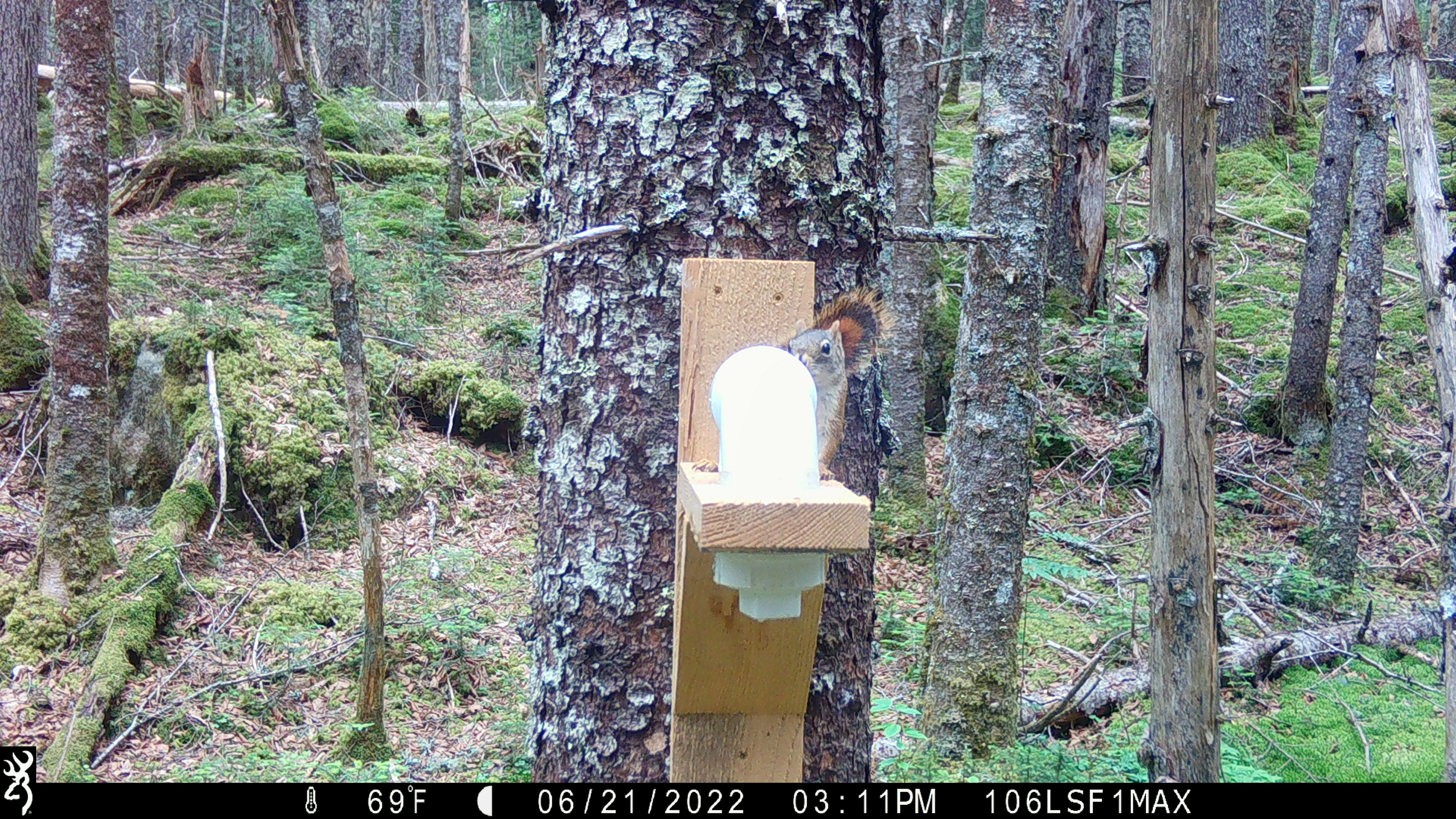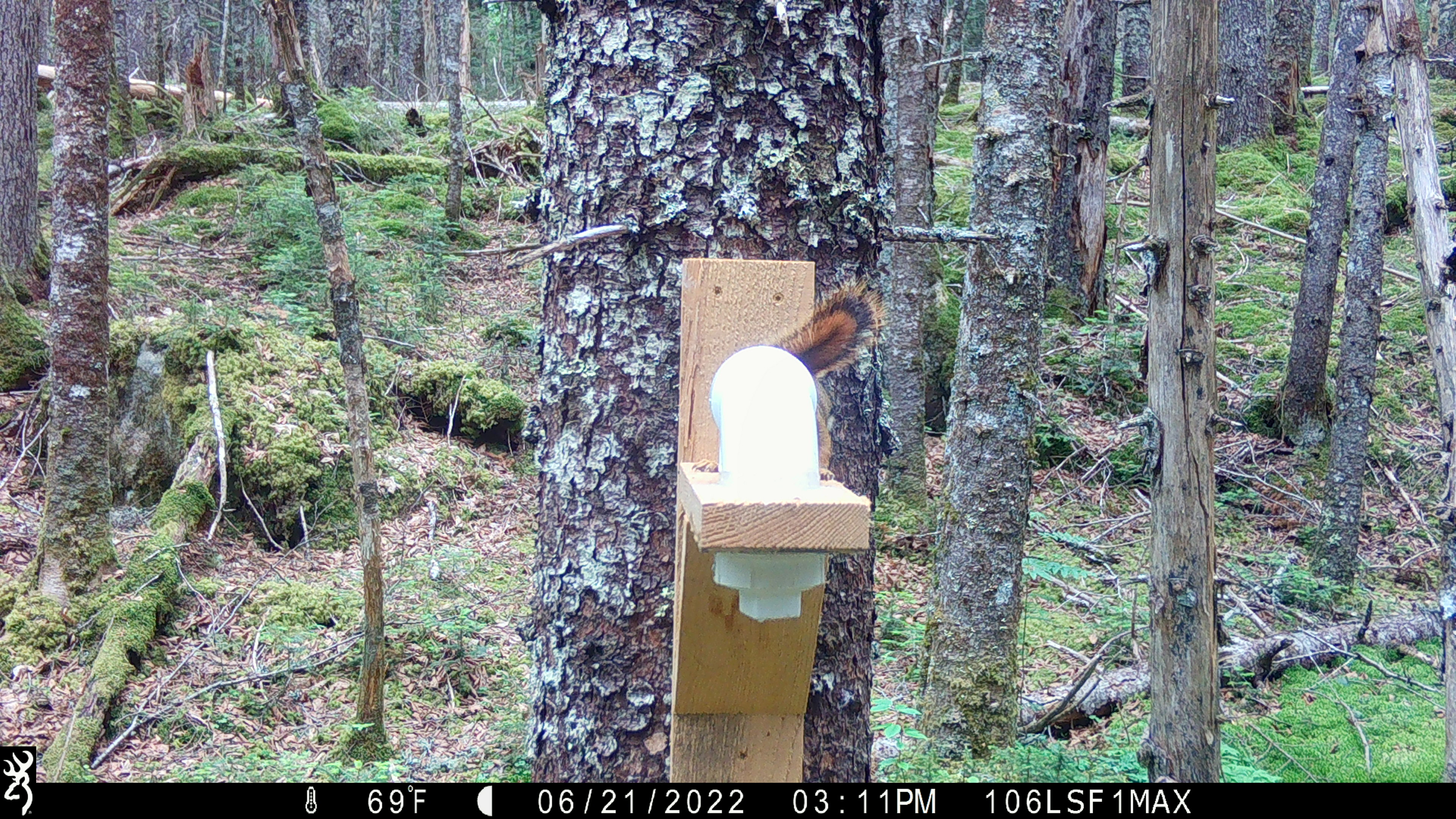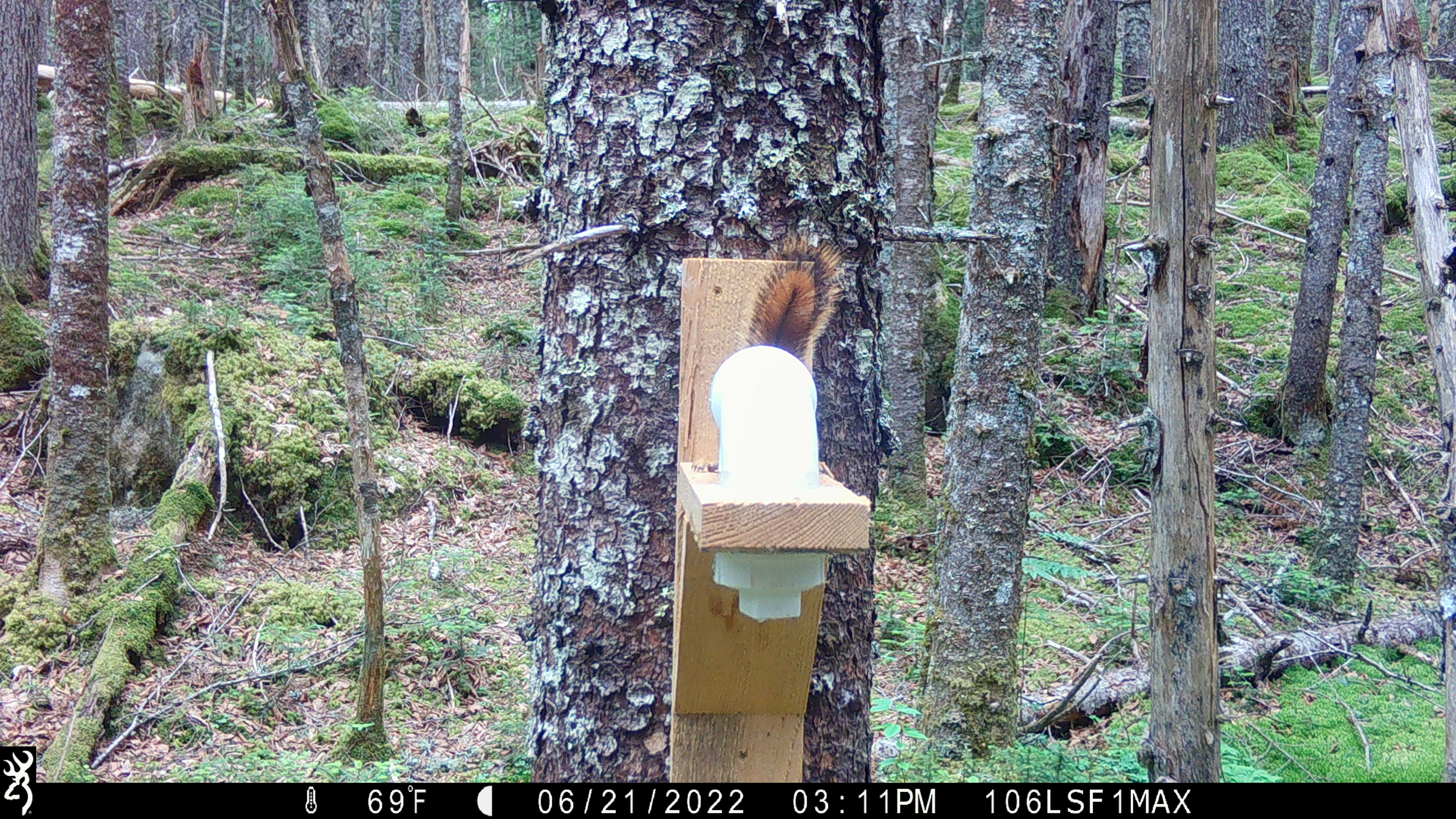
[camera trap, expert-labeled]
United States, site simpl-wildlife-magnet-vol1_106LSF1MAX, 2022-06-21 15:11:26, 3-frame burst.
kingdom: Animalia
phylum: Chordata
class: Mammalia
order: Rodentia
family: Sciuridae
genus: Tamiasciurus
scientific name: Tamiasciurus hudsonicus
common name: red squirrel